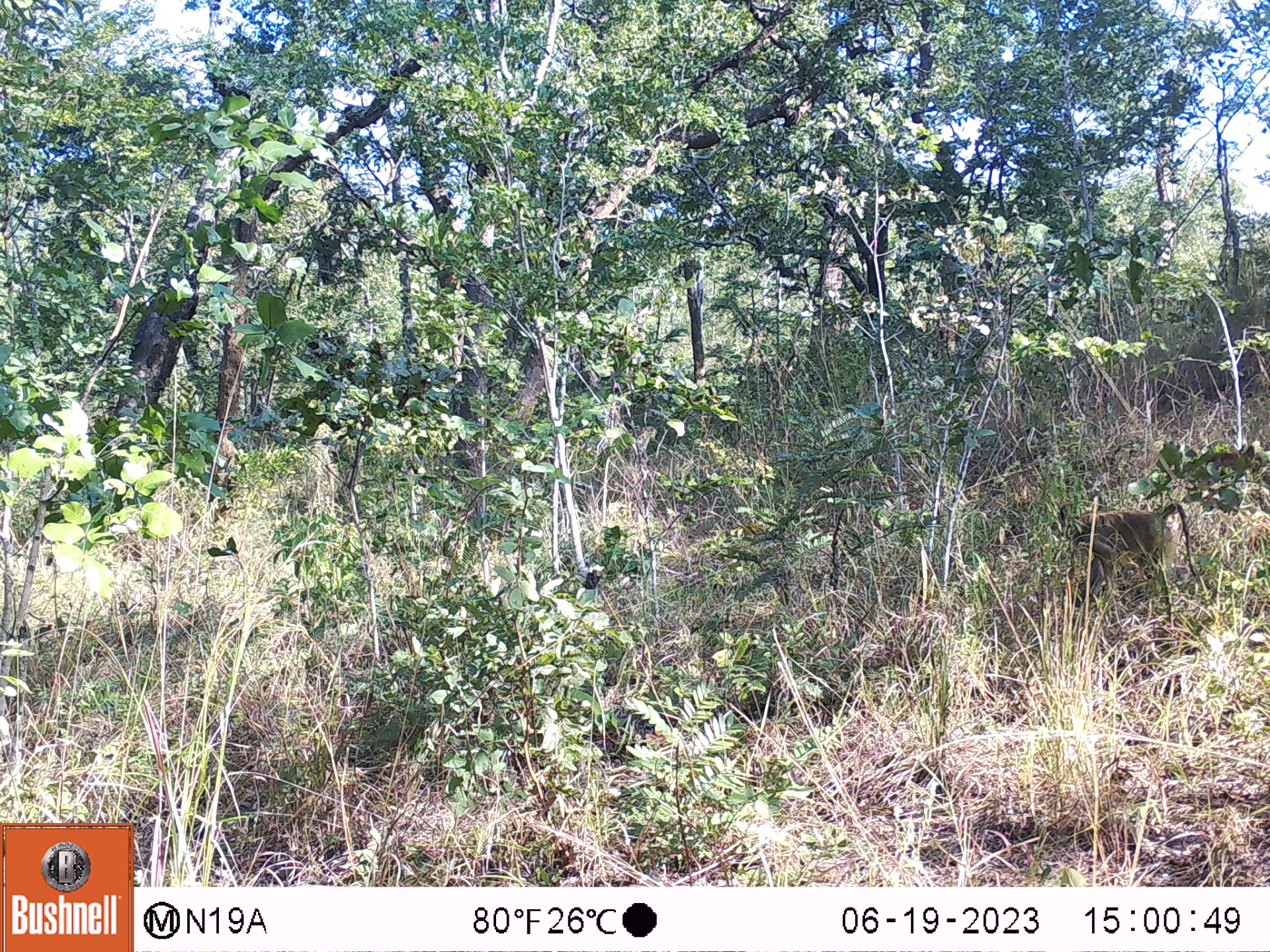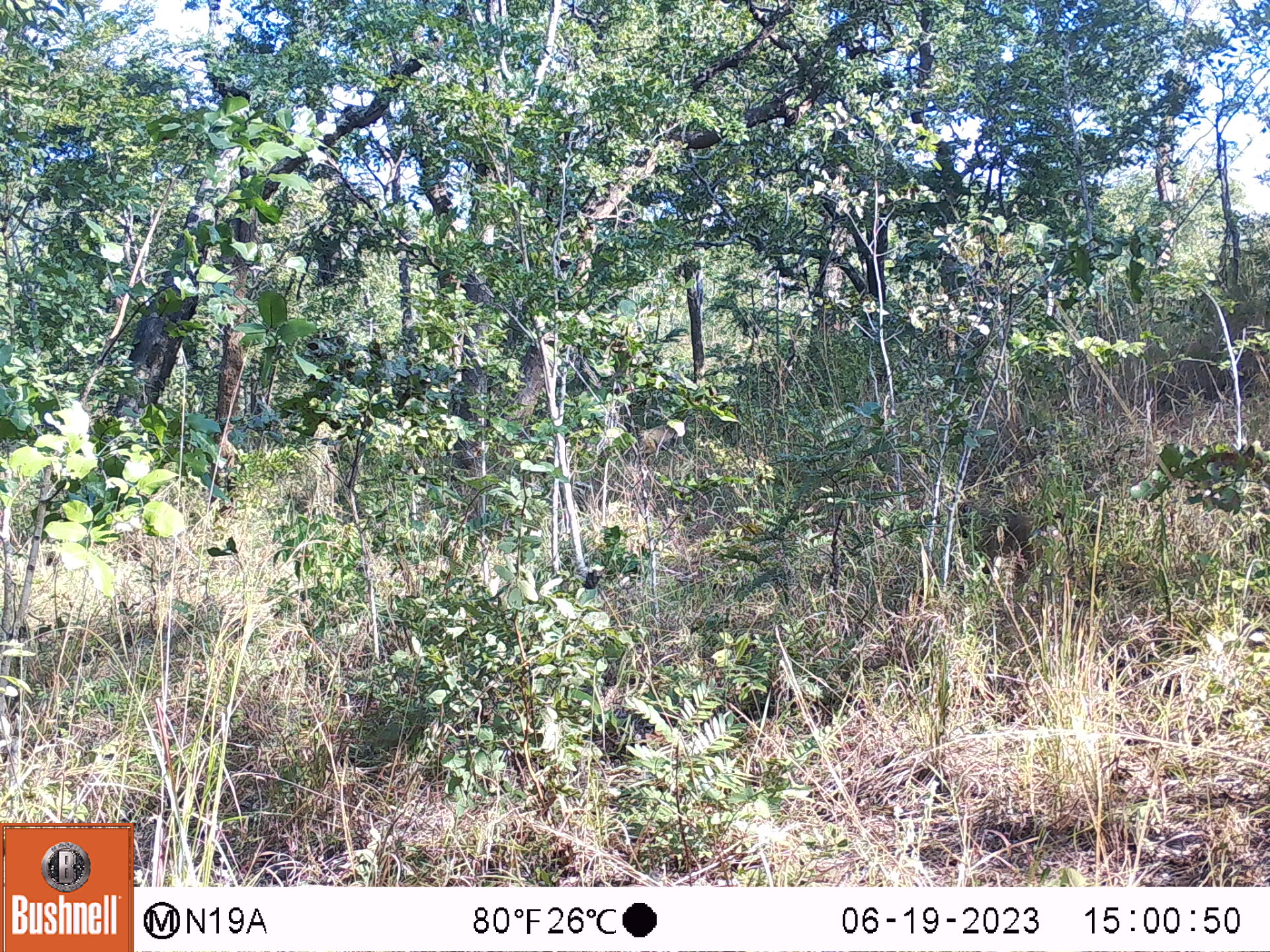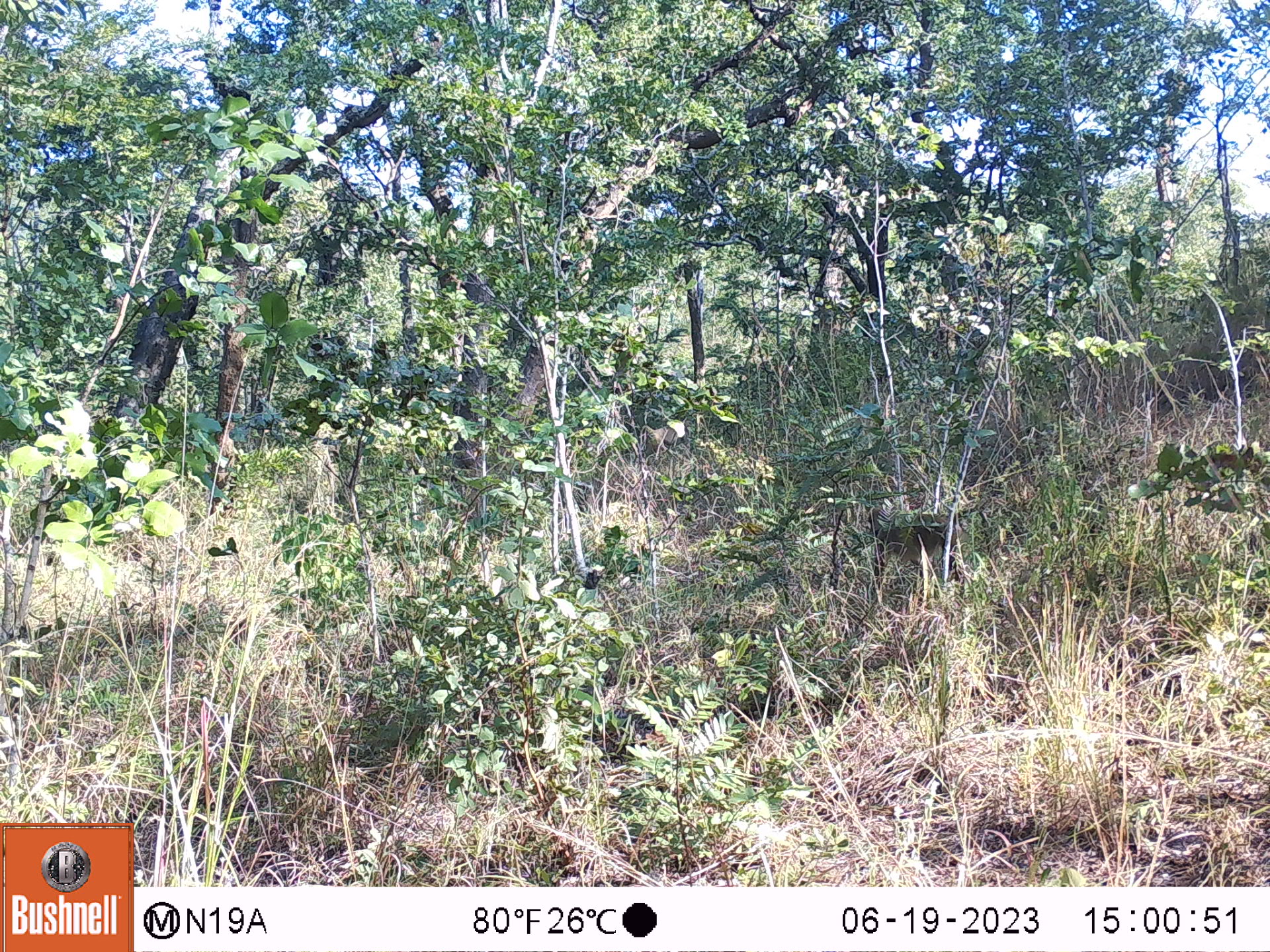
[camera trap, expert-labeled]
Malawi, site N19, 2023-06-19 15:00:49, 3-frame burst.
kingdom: Animalia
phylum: Chordata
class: Mammalia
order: Primates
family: Cercopithecidae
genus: Papio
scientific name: Papio cynocephalus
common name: yellow baboon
Yellow baboon (Papio cynocephalus), count 1.